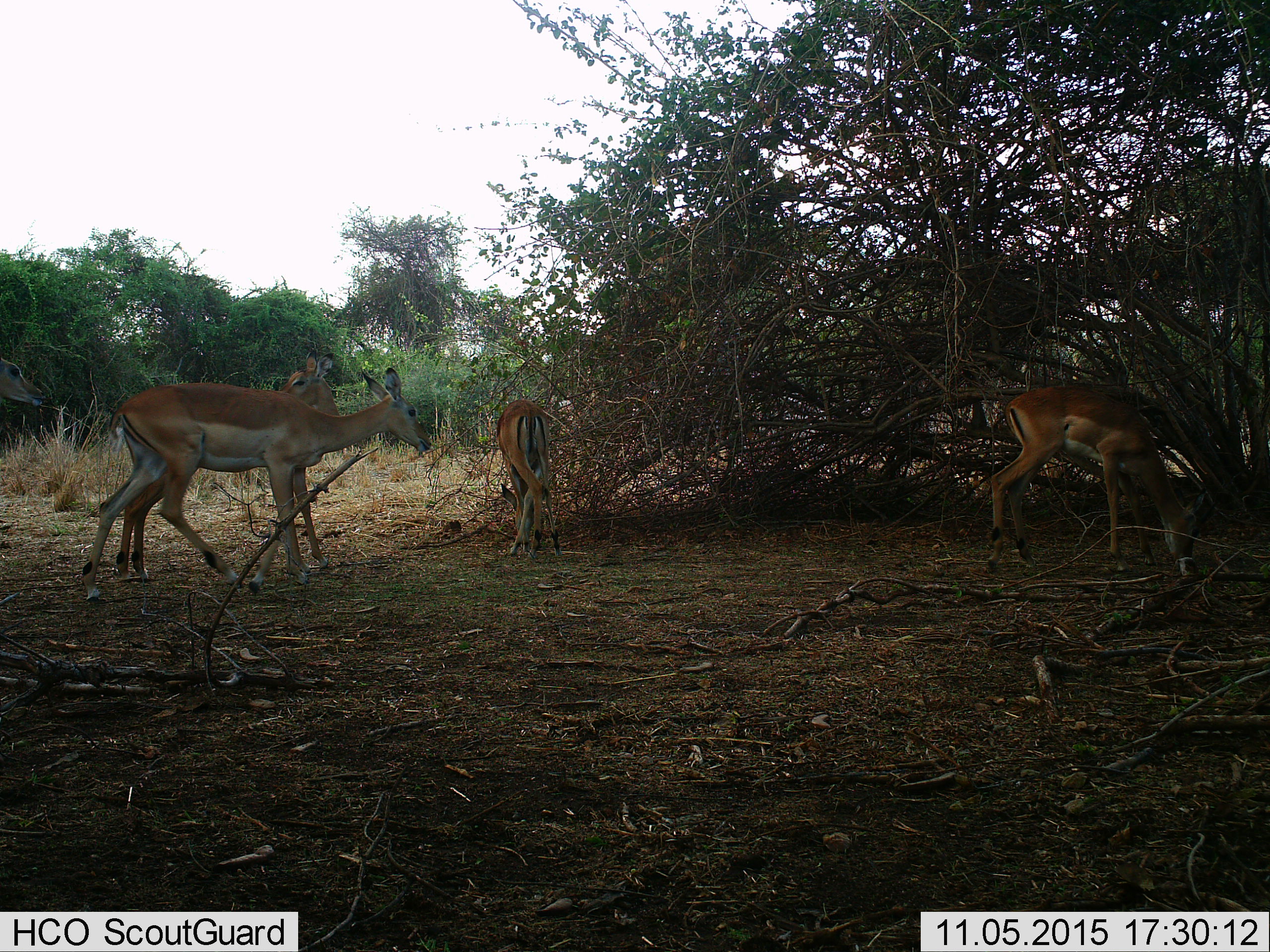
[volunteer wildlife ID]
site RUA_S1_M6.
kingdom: Animalia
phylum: Chordata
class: Mammalia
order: Artiodactyla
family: Bovidae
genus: Aepyceros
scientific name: Aepyceros melampus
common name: impala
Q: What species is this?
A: Impala (Aepyceros melampus).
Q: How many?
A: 5.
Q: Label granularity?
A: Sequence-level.